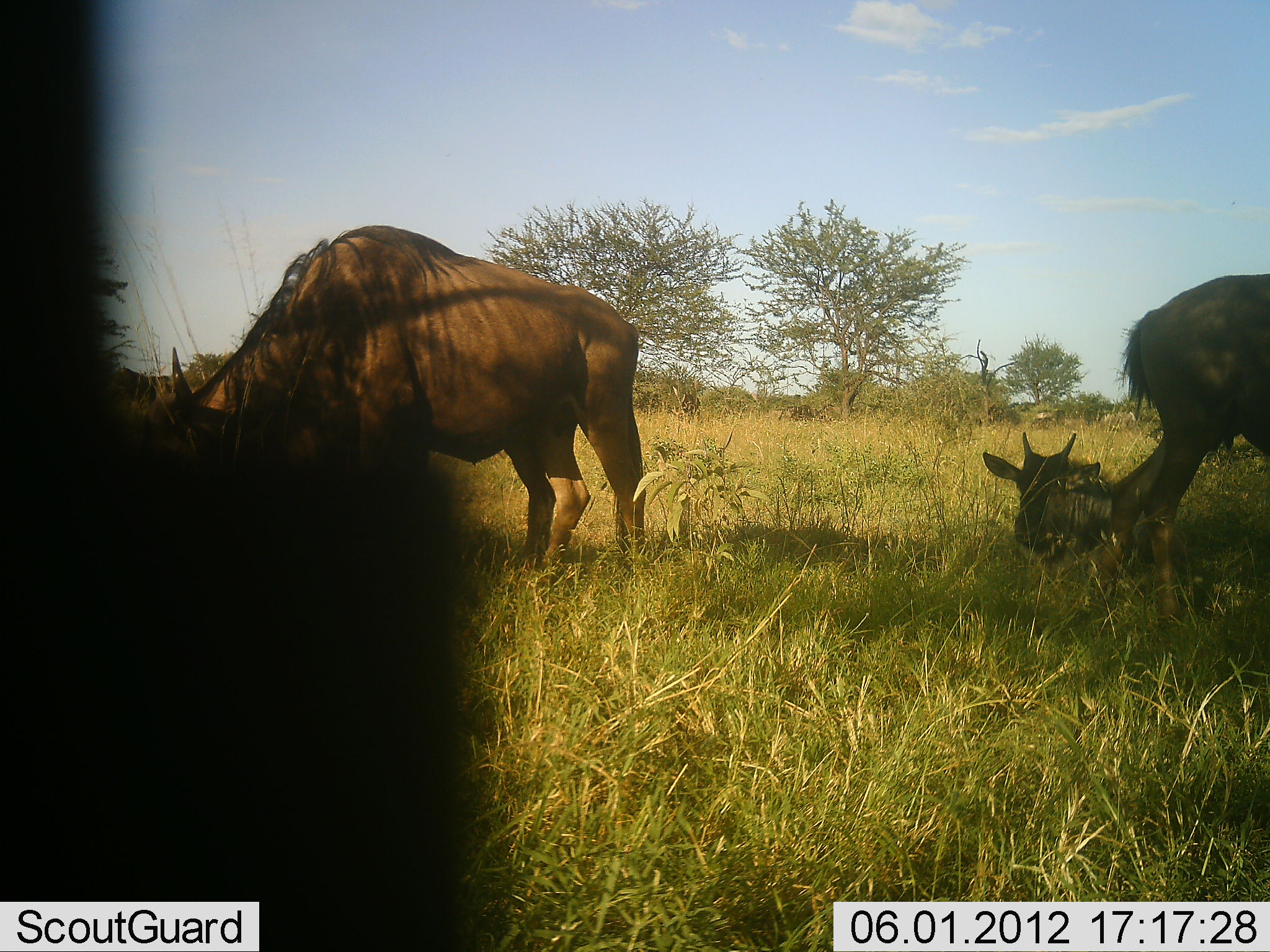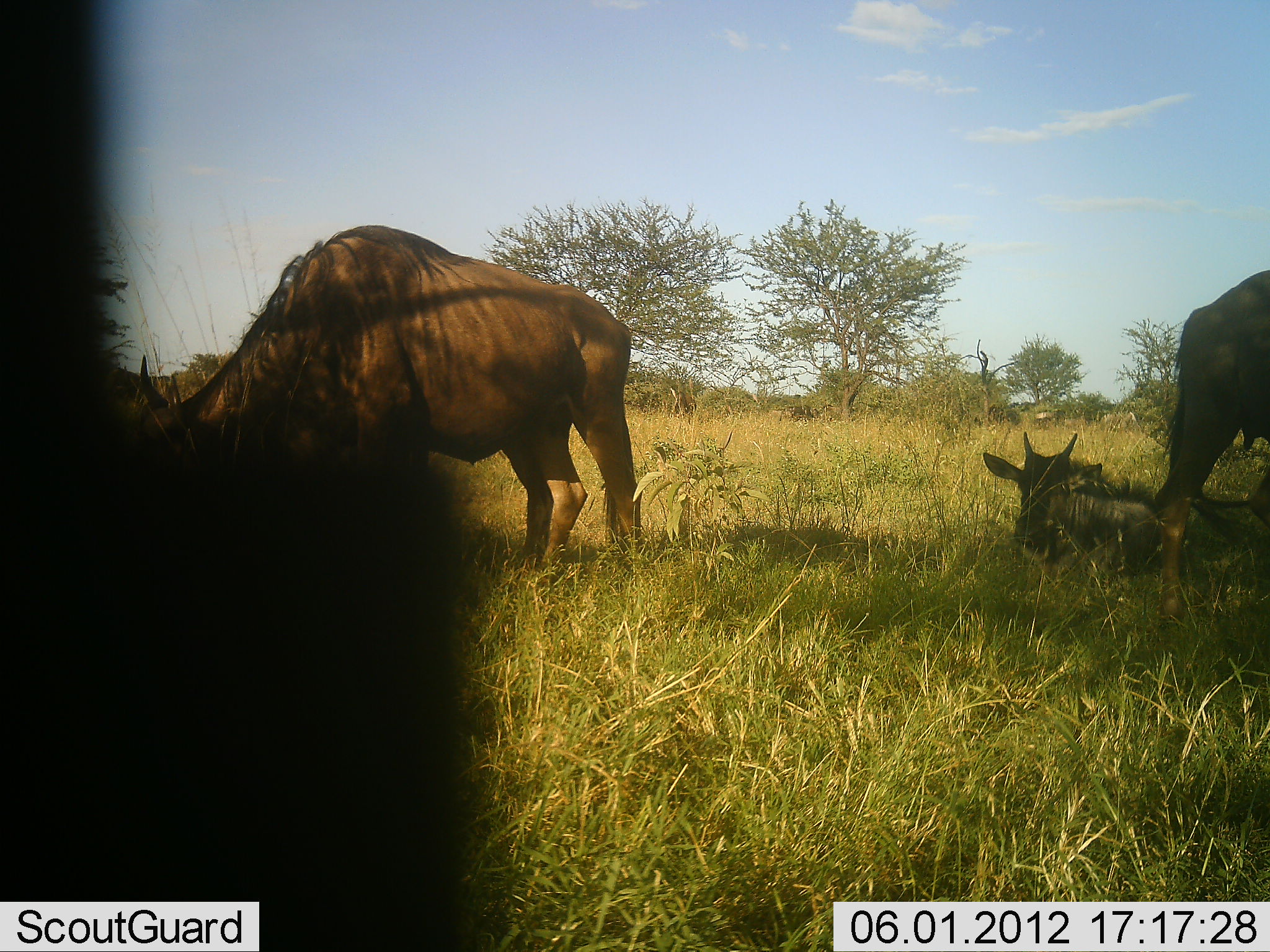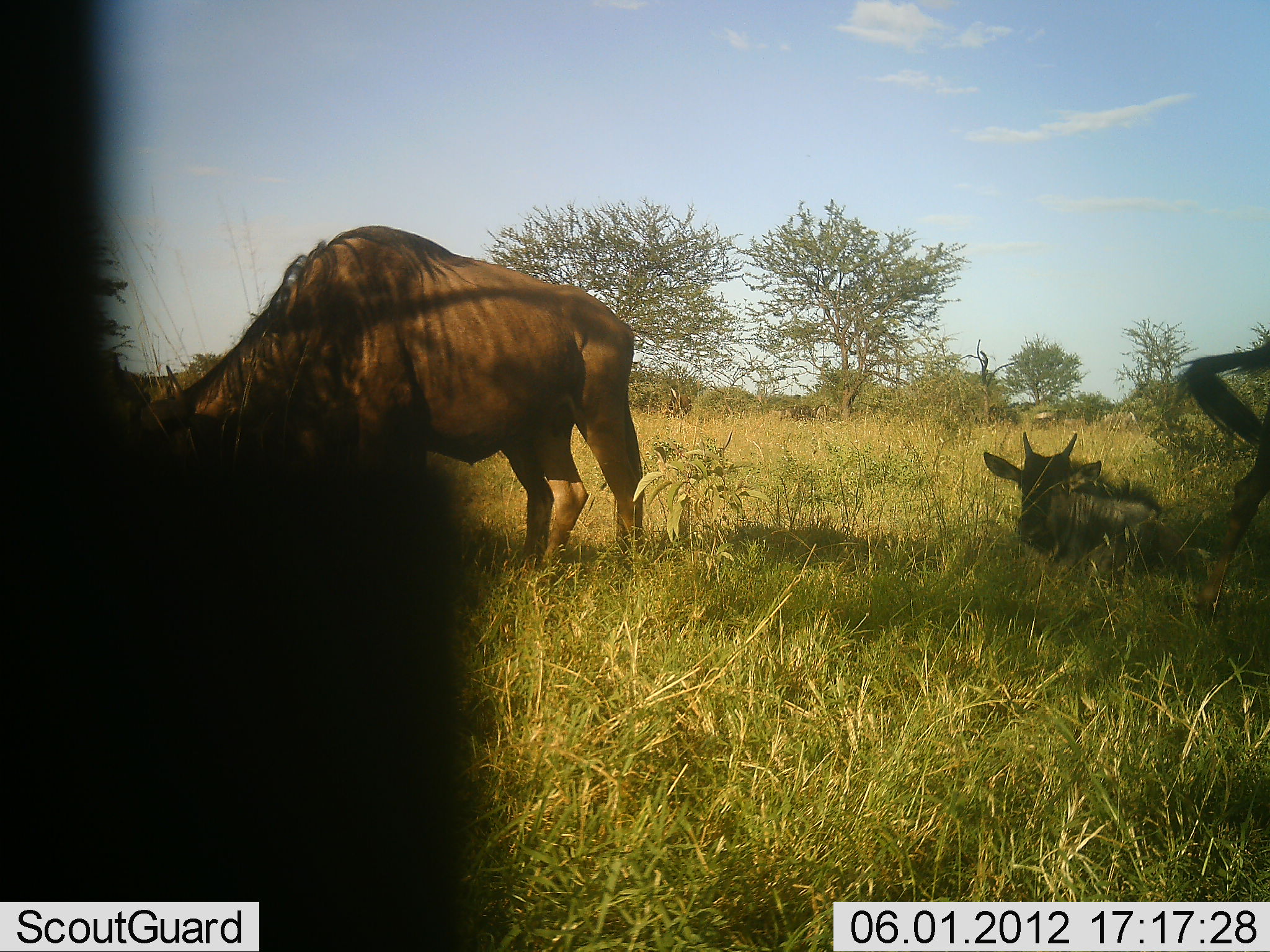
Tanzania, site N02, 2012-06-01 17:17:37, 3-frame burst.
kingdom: Animalia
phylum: Chordata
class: Mammalia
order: Artiodactyla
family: Bovidae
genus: Connochaetes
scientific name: Connochaetes taurinus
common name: blue wildebeest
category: wildebeest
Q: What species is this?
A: Wildebeest (blue wildebeest) (Connochaetes taurinus).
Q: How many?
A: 3.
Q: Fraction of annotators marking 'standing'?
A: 30%.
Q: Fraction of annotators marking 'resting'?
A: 90%.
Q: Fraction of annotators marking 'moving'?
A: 70%.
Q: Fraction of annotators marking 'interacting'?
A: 10%.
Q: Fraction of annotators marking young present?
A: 10%.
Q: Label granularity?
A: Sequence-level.